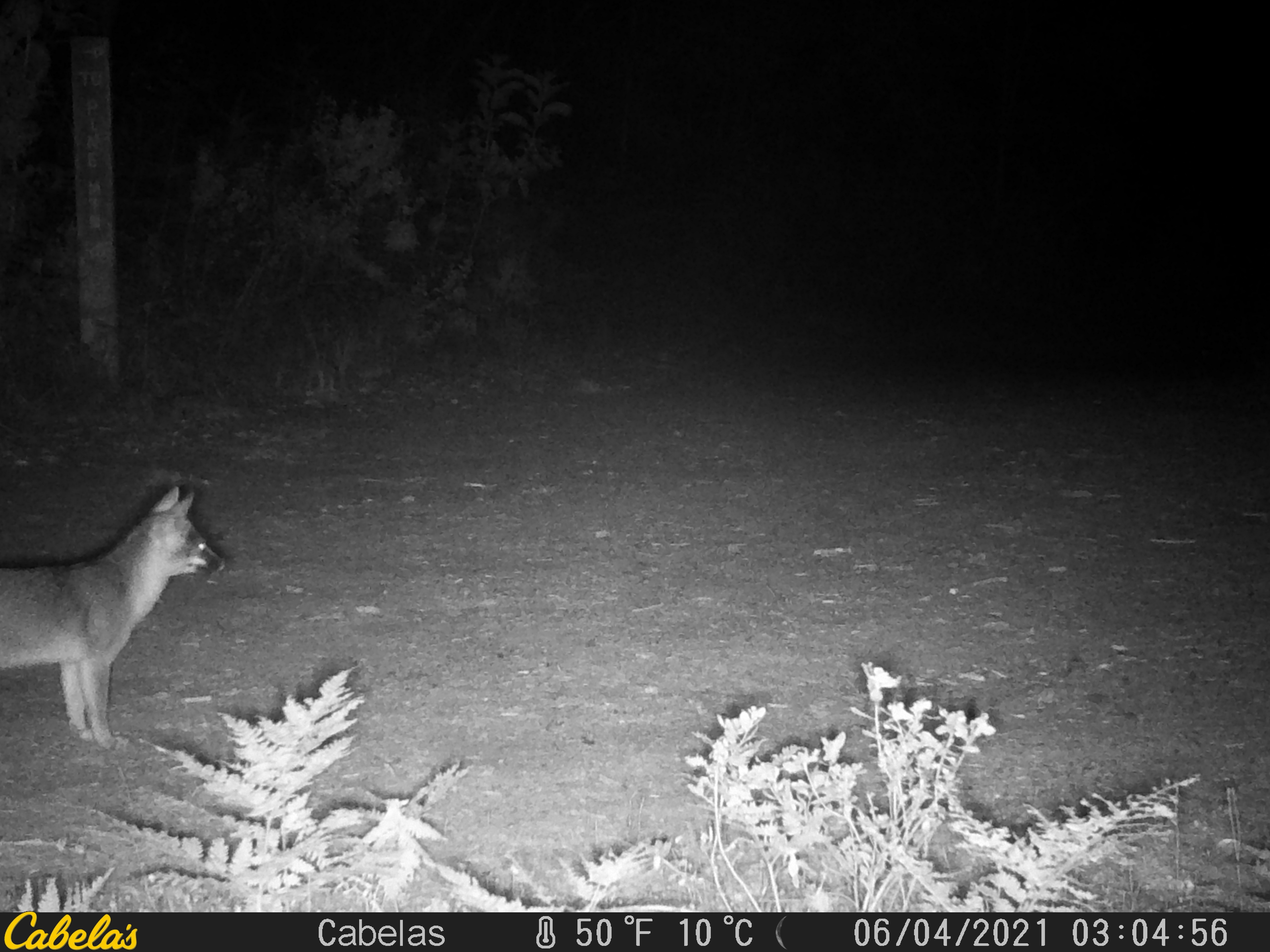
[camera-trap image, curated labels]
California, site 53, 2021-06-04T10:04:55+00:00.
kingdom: Animalia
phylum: Chordata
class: Mammalia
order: Carnivora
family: Canidae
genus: Urocyon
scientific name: Urocyon cinereoargenteus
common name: gray fox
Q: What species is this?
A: Gray fox (Urocyon cinereoargenteus).